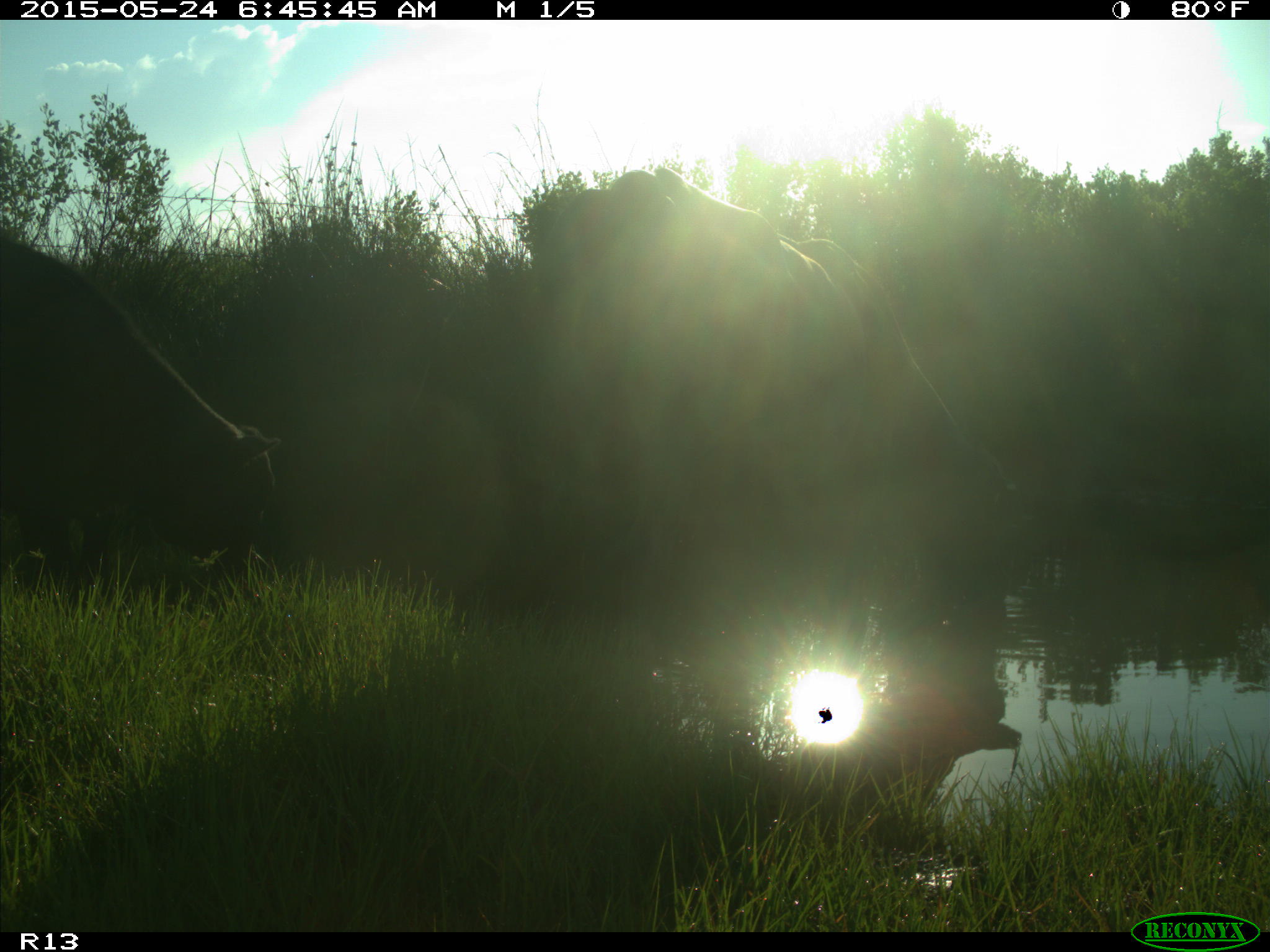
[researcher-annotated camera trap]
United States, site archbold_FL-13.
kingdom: Animalia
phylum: Chordata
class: Mammalia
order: Artiodactyla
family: Bovidae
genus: Bos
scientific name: Bos taurus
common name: domestic cow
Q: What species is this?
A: Bos taurus (domestic cow).